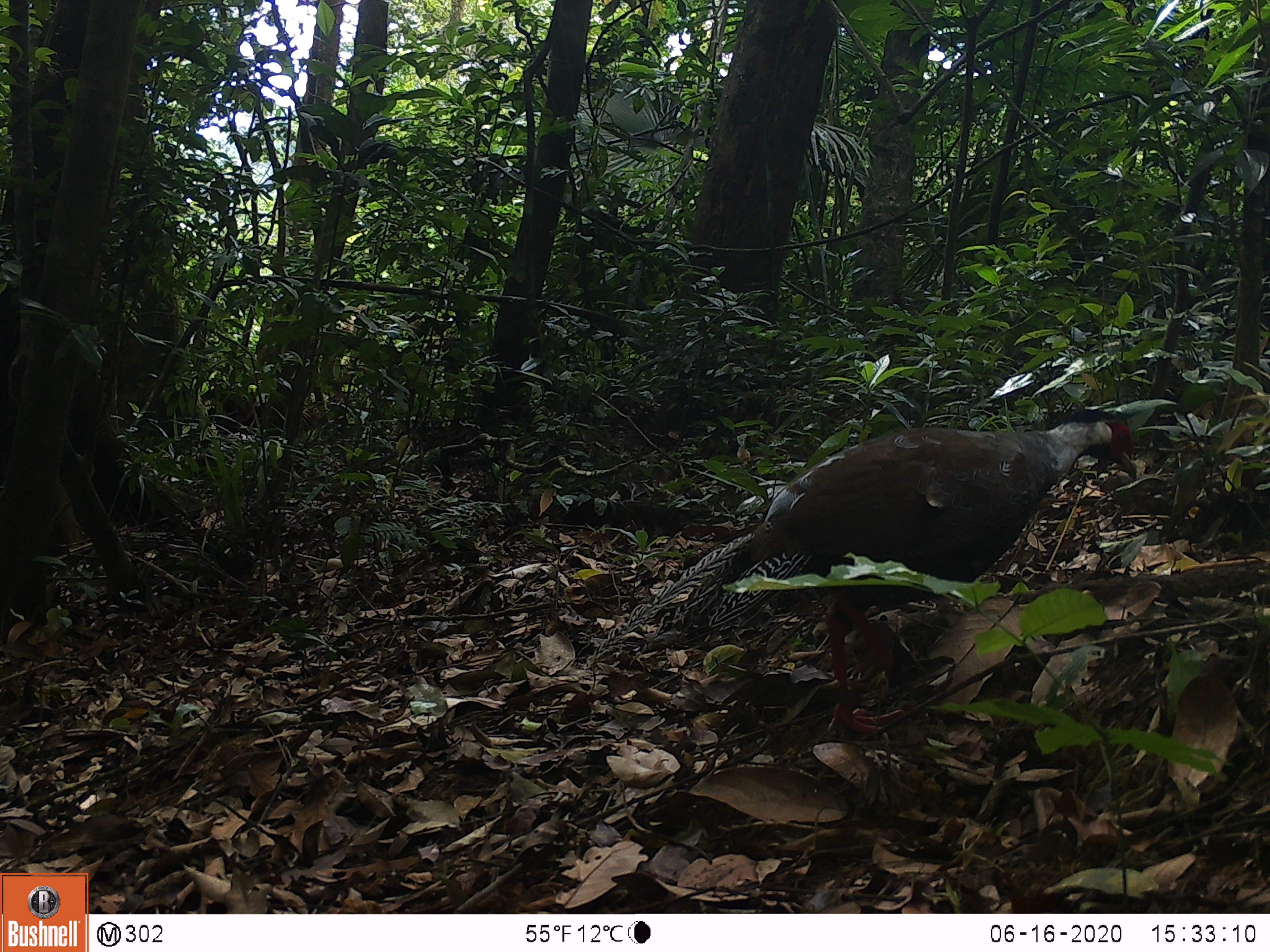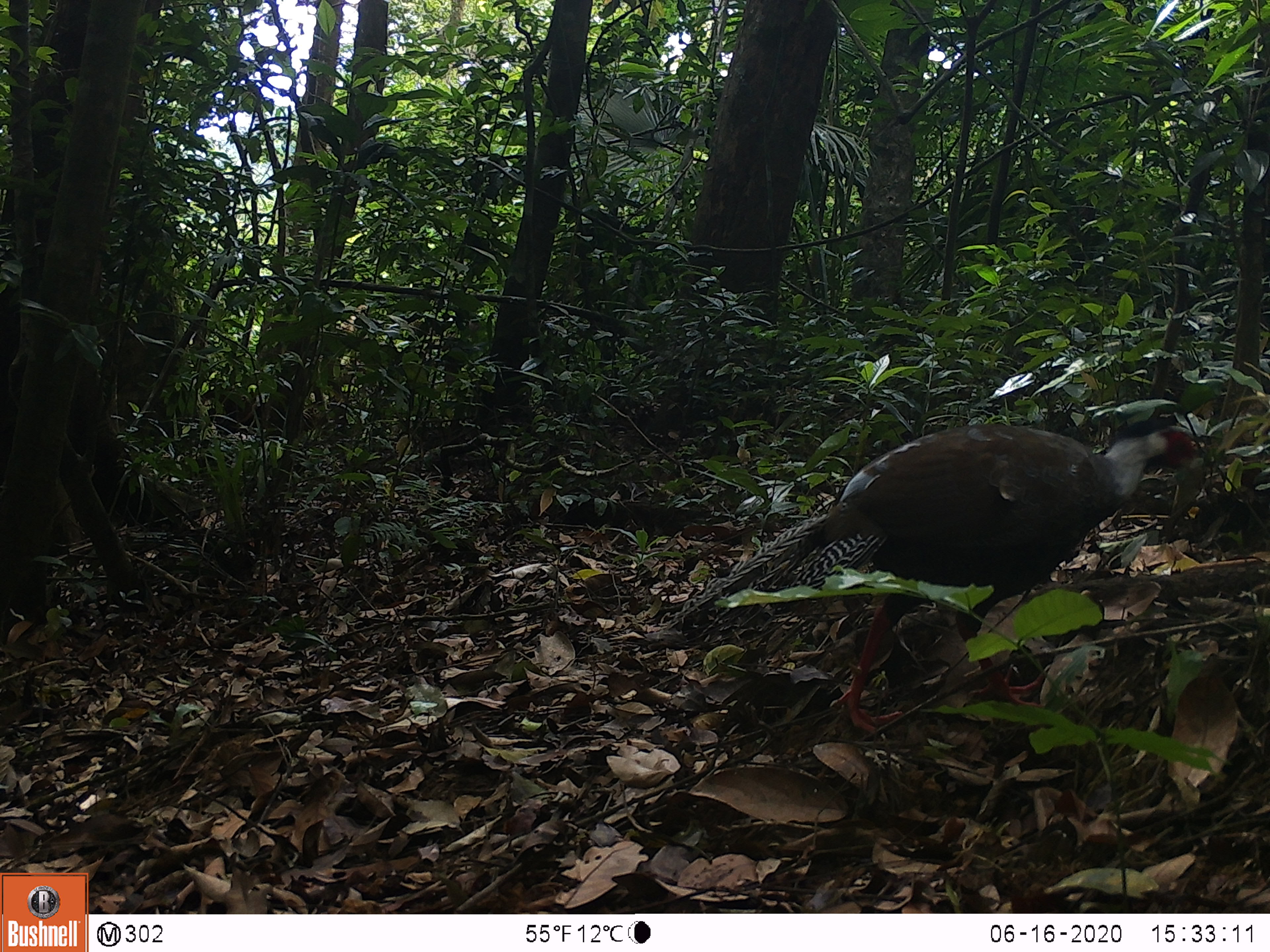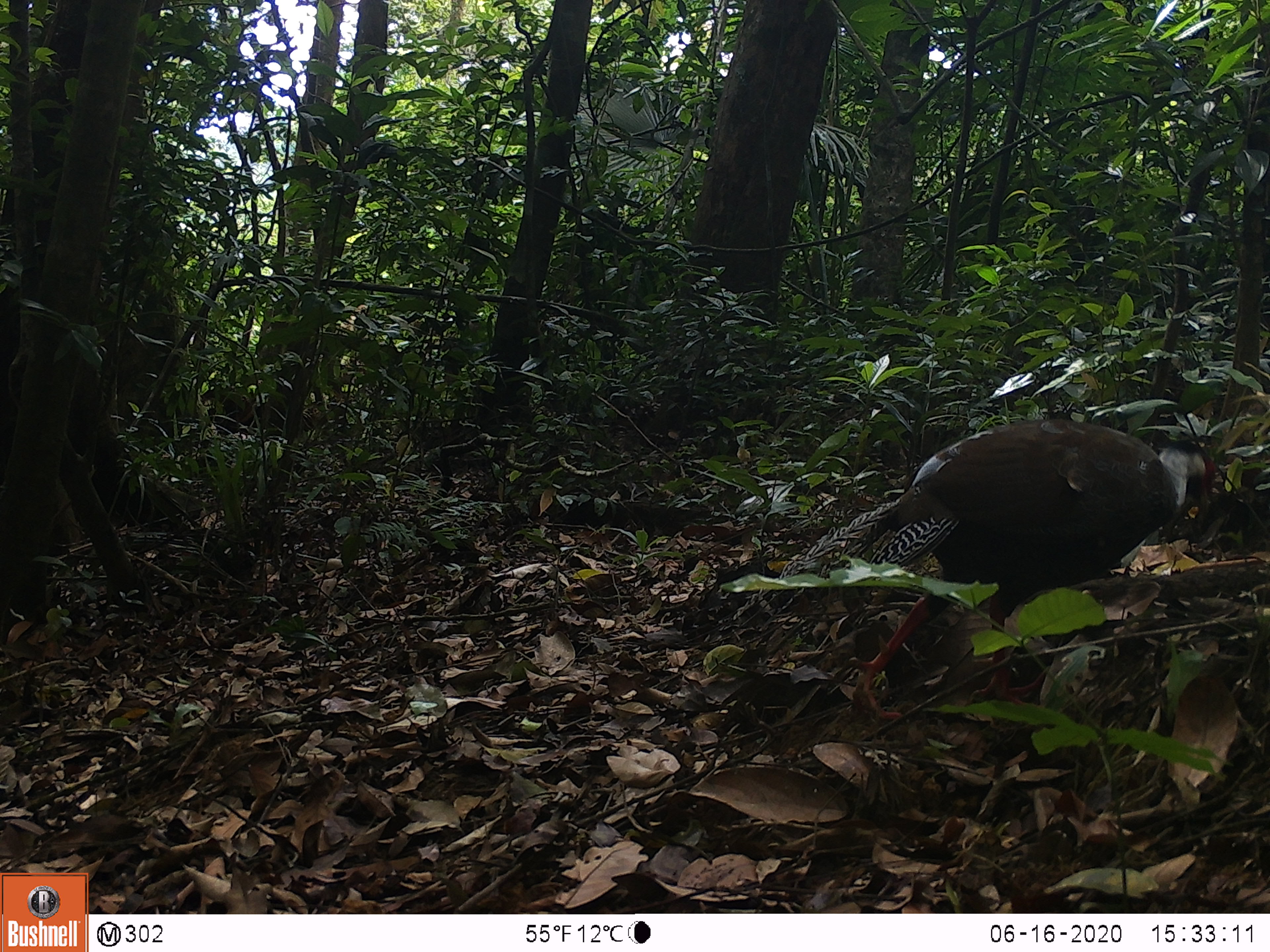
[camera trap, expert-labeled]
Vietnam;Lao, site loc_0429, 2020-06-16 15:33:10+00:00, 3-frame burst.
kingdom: Animalia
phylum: Chordata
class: Aves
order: Galliformes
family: Phasianidae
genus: Lophura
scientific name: Lophura nycthemera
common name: silver pheasant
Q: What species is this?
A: Silver pheasant (Lophura nycthemera).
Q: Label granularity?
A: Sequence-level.